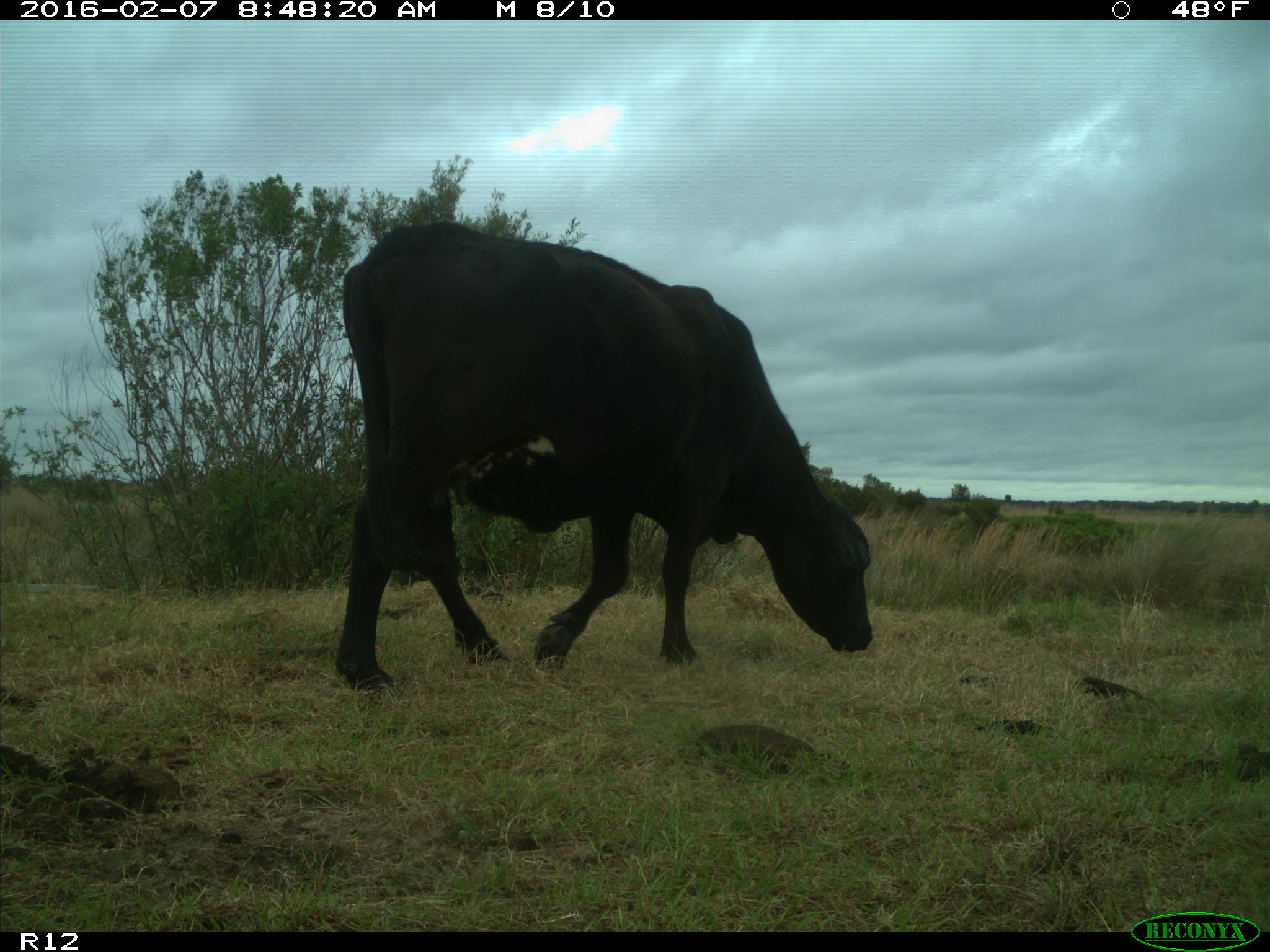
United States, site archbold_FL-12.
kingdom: Animalia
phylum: Chordata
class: Mammalia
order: Artiodactyla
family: Bovidae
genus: Bos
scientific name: Bos taurus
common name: domestic cow